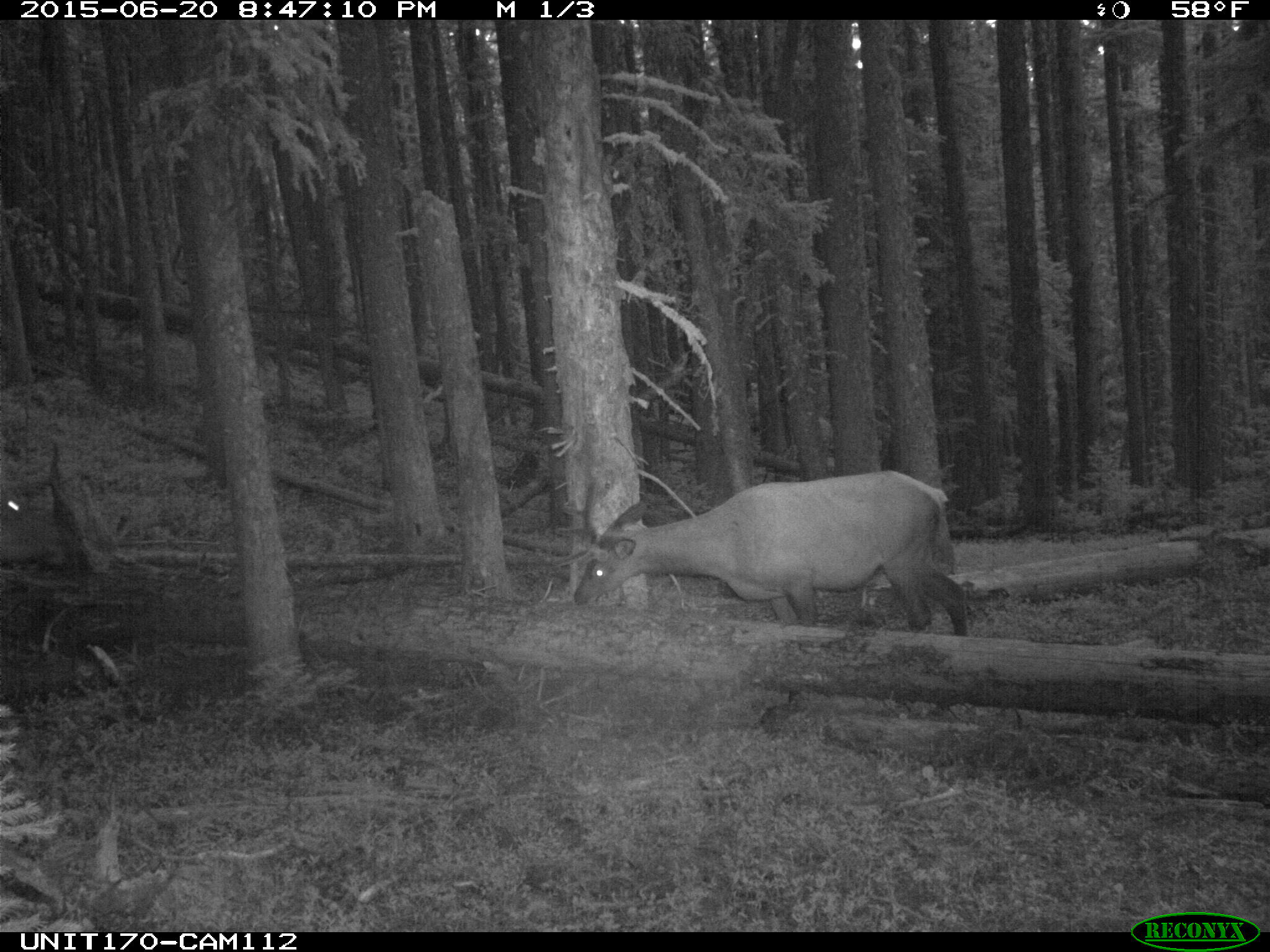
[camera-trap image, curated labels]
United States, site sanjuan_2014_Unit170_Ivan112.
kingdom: Animalia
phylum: Chordata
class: Mammalia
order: Artiodactyla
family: Cervidae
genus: Cervus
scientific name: Cervus elaphus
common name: red deer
Cervus elaphus (red deer).